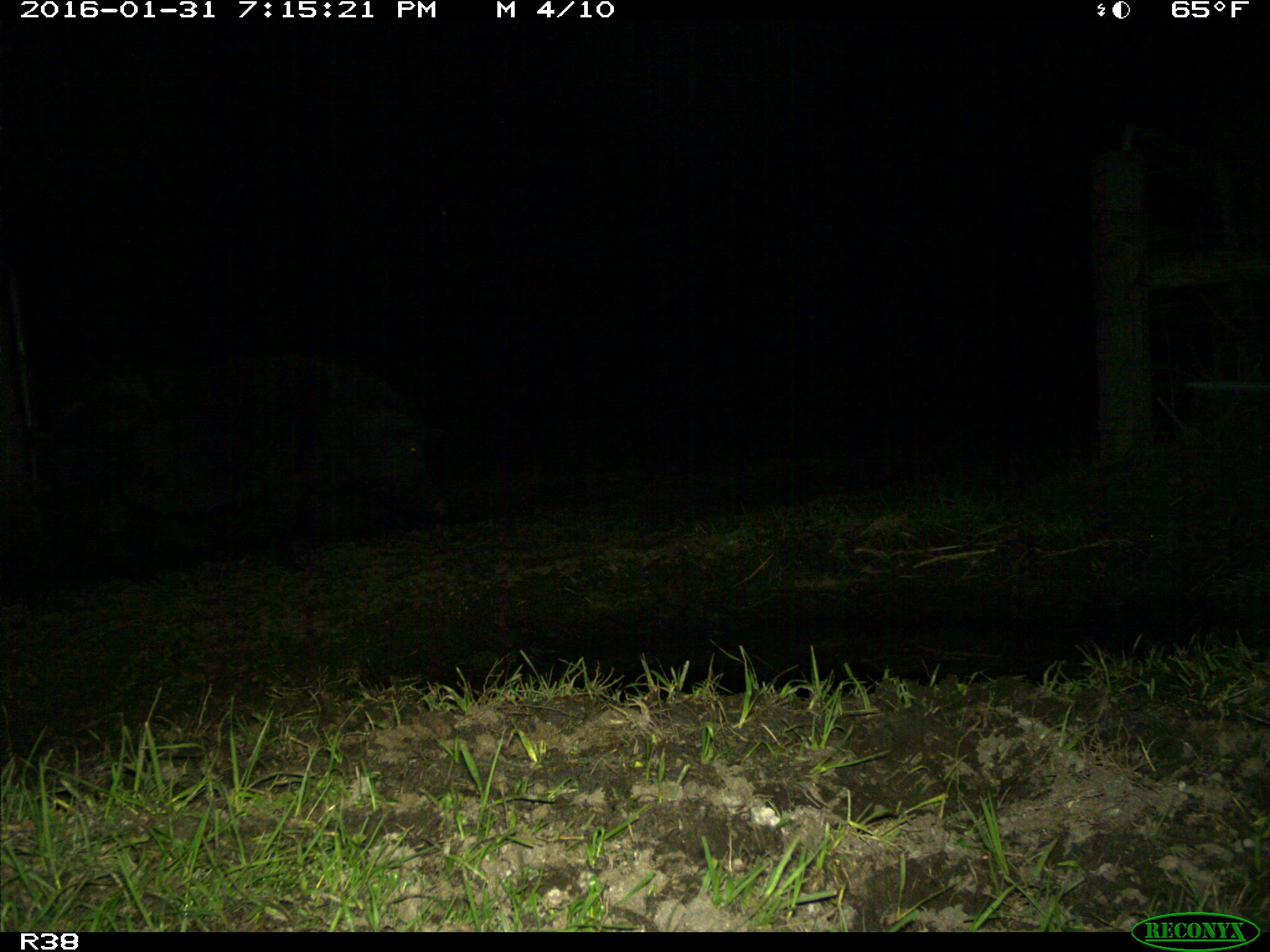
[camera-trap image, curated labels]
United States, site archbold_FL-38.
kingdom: Animalia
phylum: Chordata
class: Mammalia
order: Artiodactyla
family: Suidae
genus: Sus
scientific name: Sus scrofa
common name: wild boar